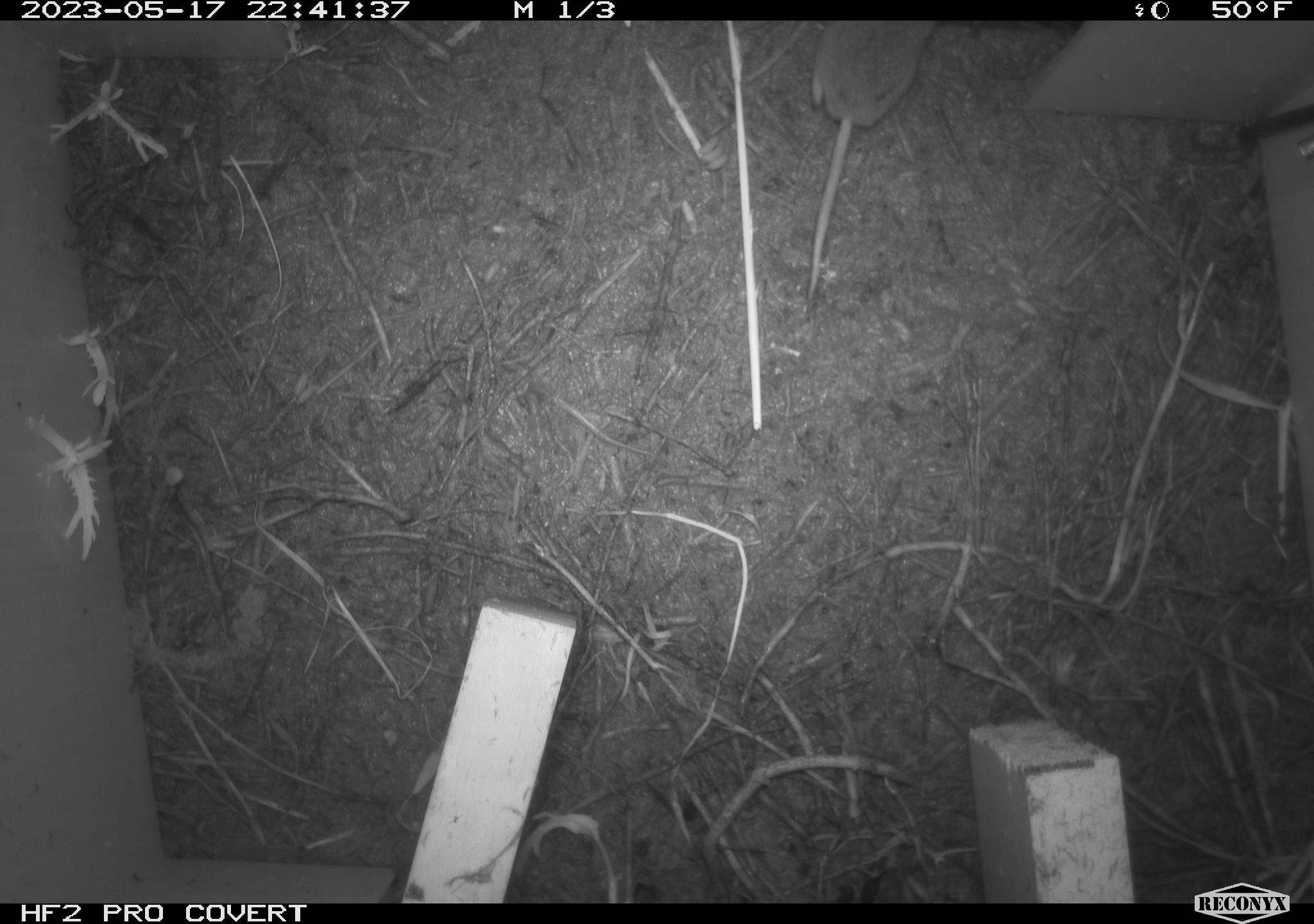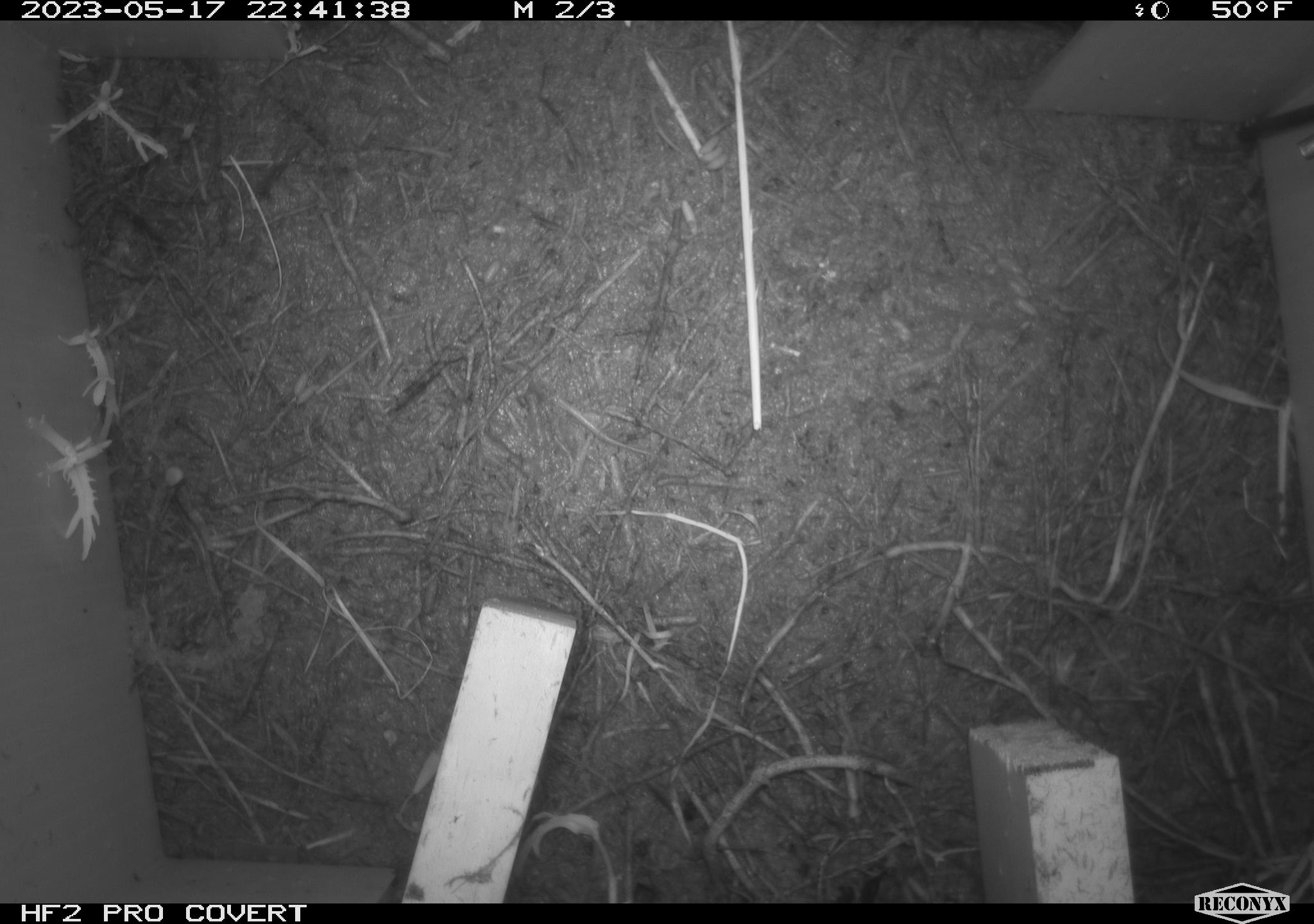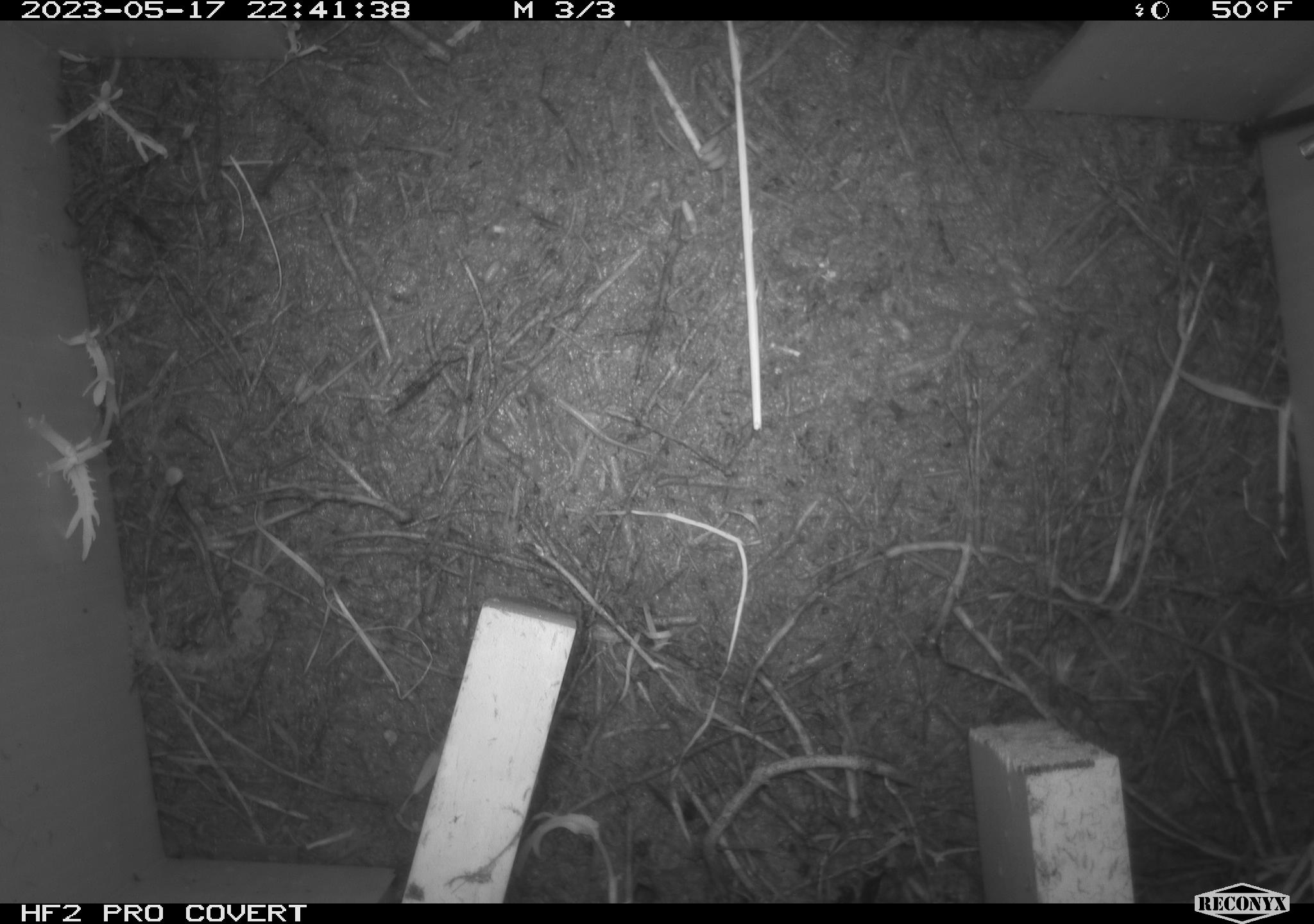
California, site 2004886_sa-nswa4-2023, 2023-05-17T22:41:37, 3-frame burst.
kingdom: Animalia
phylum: Chordata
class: Mammalia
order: Rodentia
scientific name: Rodentia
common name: rodent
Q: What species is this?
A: Rodent (Rodentia).